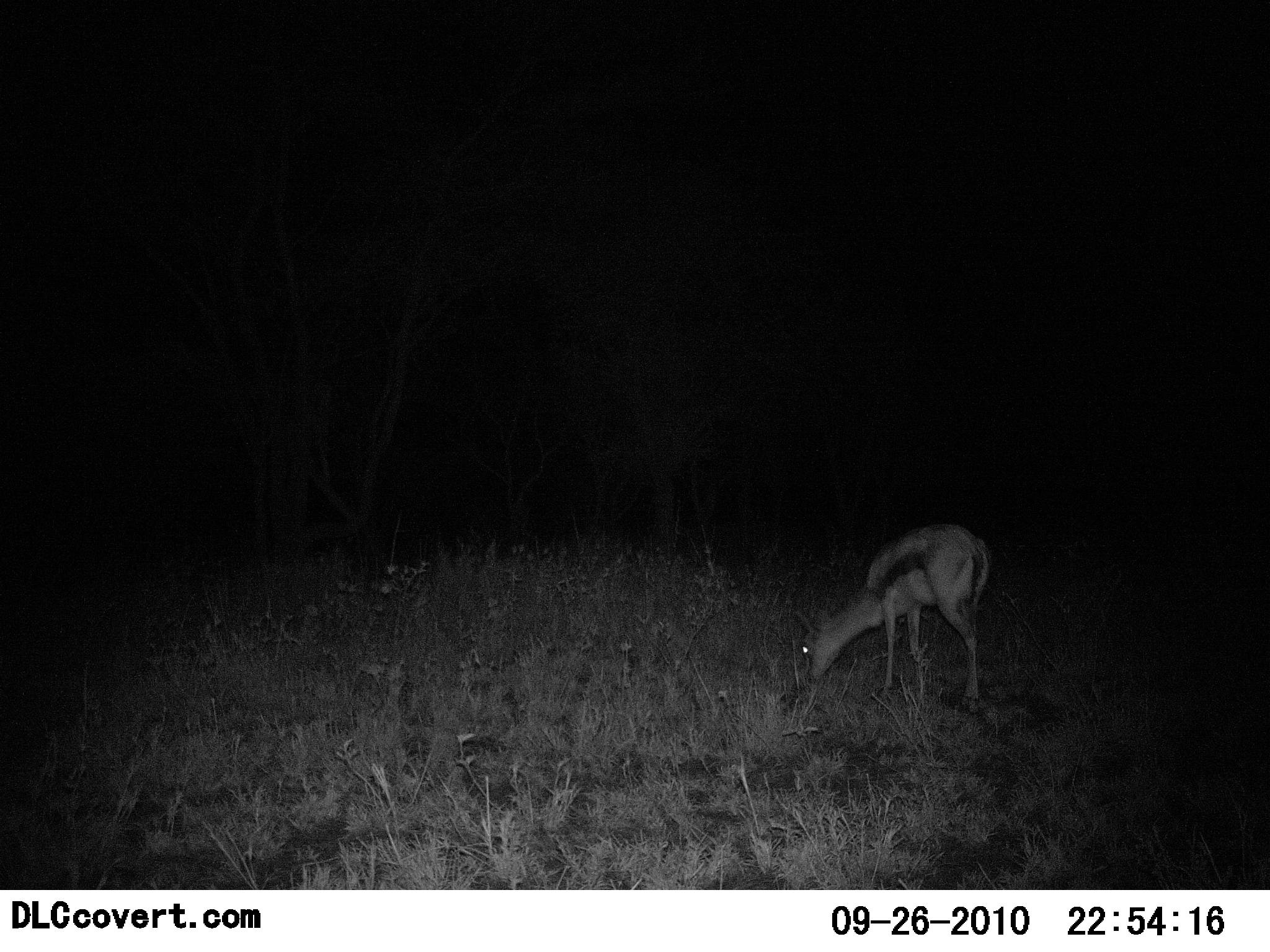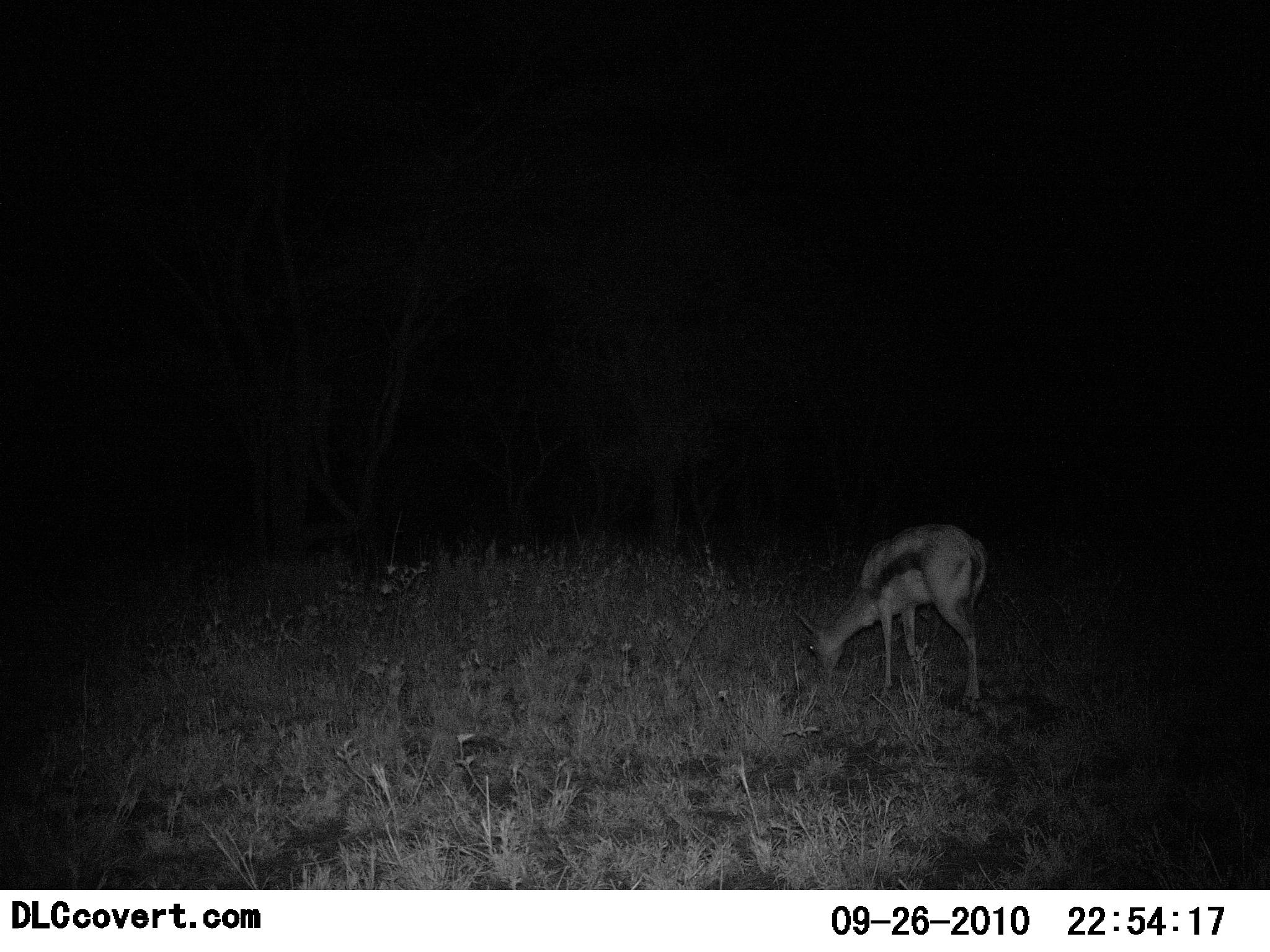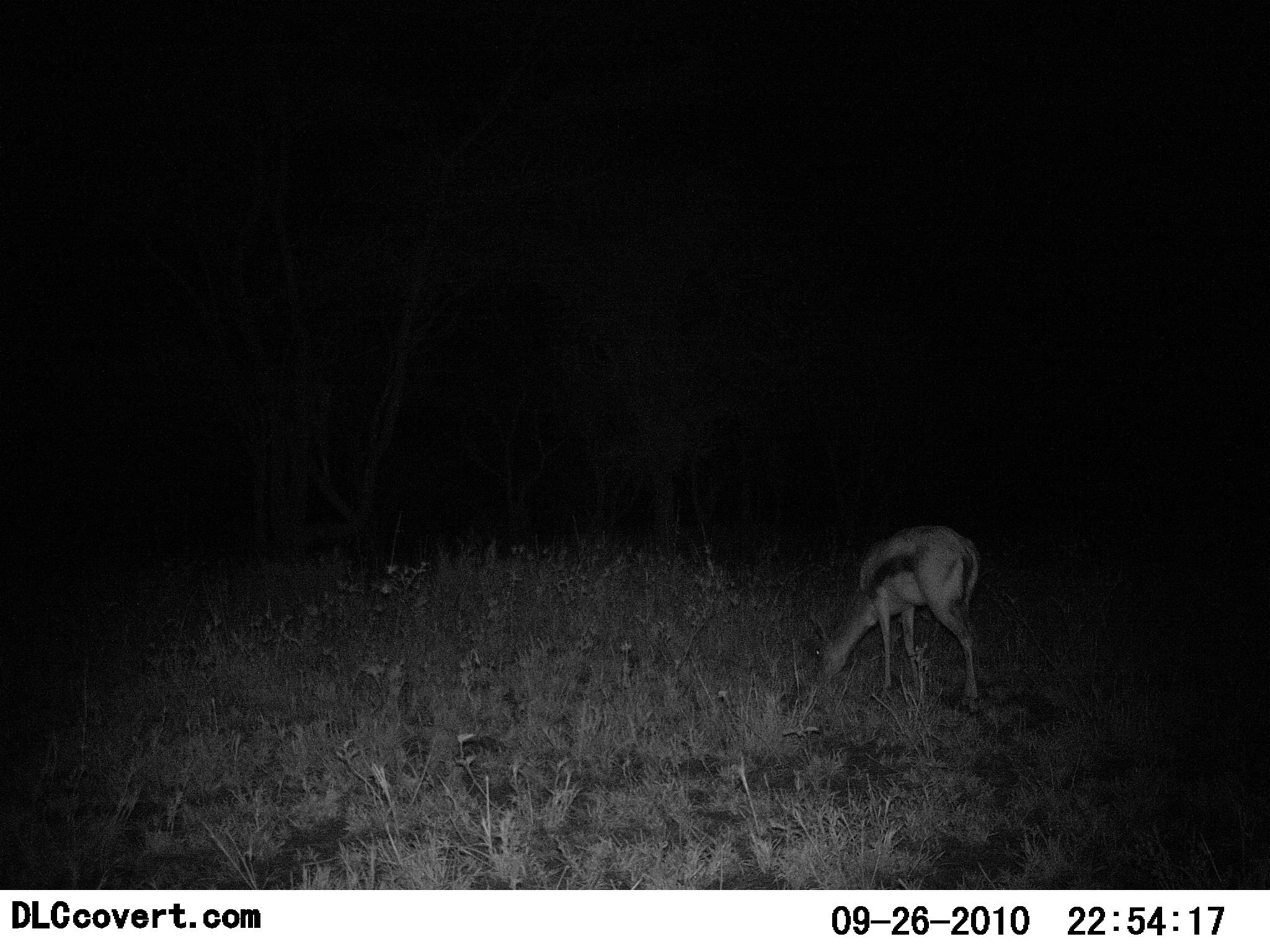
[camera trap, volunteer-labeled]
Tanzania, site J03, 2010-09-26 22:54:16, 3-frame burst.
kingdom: Animalia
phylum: Chordata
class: Mammalia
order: Artiodactyla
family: Bovidae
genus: Eudorcas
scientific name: Eudorcas thomsonii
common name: thomson's gazelle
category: gazellethomsons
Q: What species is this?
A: Gazellethomsons (thomson's gazelle) (Eudorcas thomsonii).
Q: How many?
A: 1.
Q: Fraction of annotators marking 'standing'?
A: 11%.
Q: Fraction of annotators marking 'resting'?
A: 0%.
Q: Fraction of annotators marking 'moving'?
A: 0%.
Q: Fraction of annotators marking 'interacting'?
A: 0%.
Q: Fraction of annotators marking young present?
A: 5%.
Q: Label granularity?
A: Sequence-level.